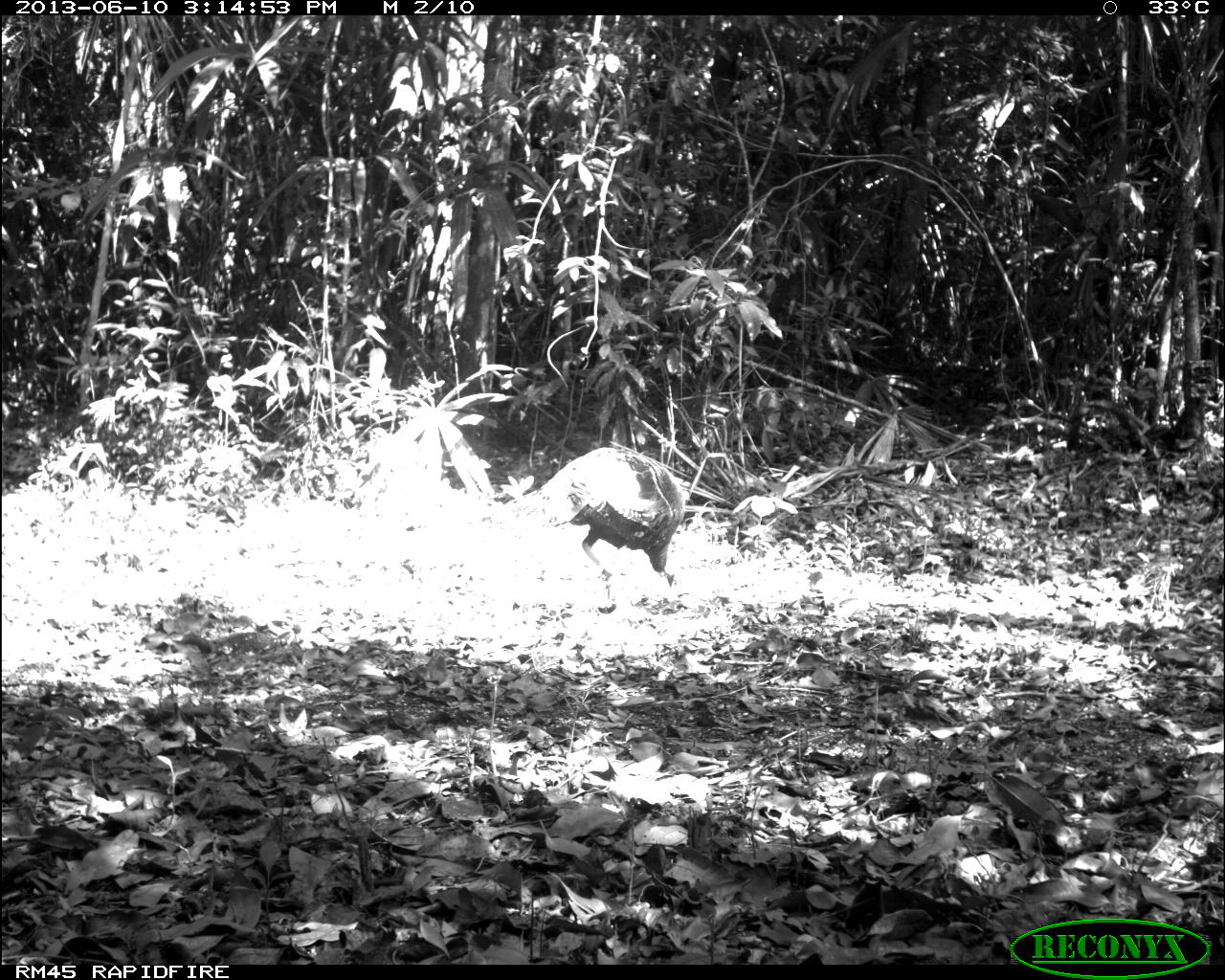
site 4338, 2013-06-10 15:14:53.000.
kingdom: Animalia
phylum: Chordata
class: Aves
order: Galliformes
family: Phasianidae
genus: Meleagris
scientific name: Meleagris ocellata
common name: ocellated turkey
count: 1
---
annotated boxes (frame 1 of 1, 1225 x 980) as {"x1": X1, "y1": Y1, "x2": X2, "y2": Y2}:
meleagris ocellata: {"x1": 497, "y1": 446, "x2": 689, "y2": 604}